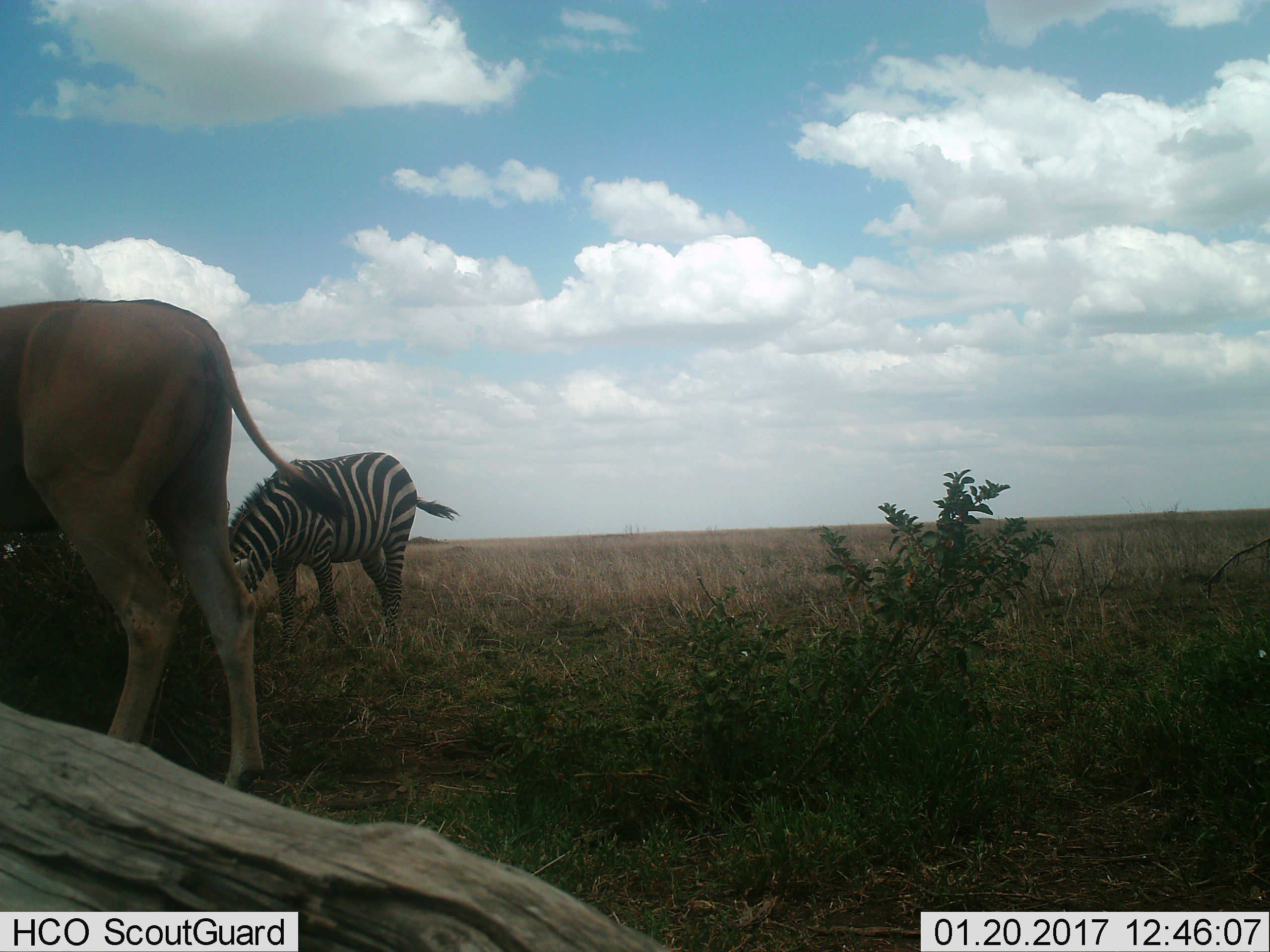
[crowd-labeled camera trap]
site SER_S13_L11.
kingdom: Animalia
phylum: Chordata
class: Mammalia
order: Perissodactyla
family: Equidae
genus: Equus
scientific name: Equus quagga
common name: plains zebra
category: zebraplains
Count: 1.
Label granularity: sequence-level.